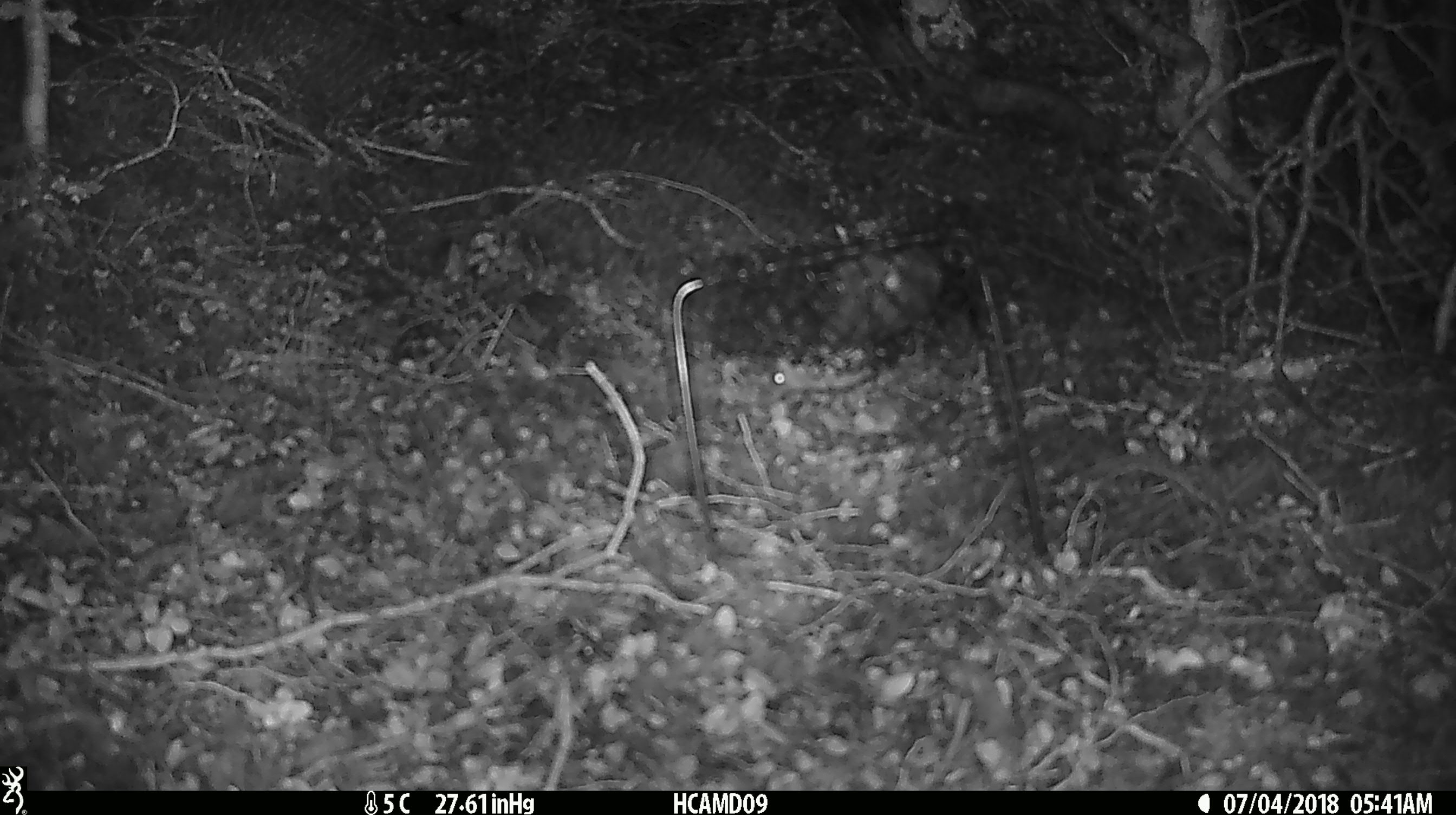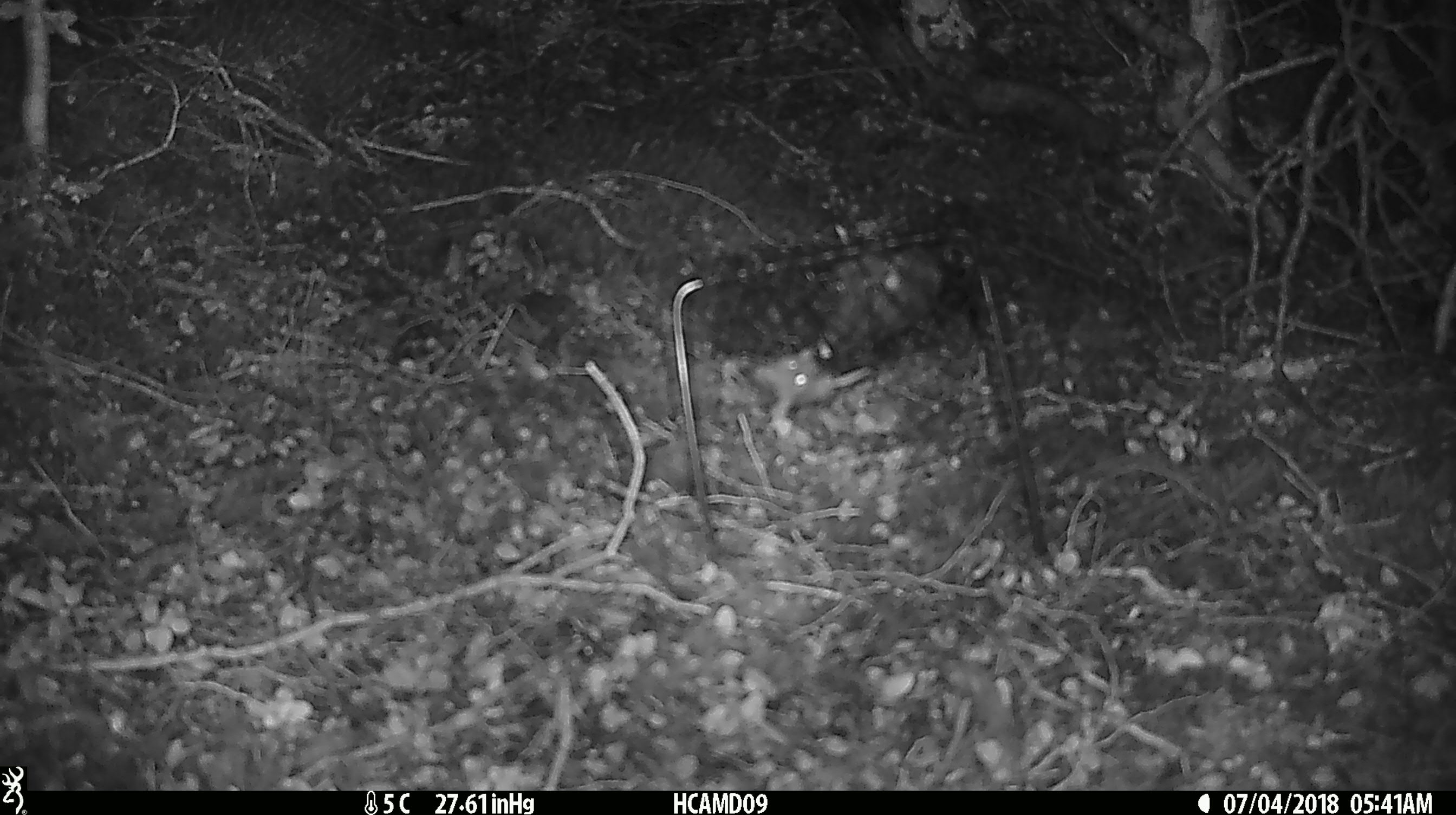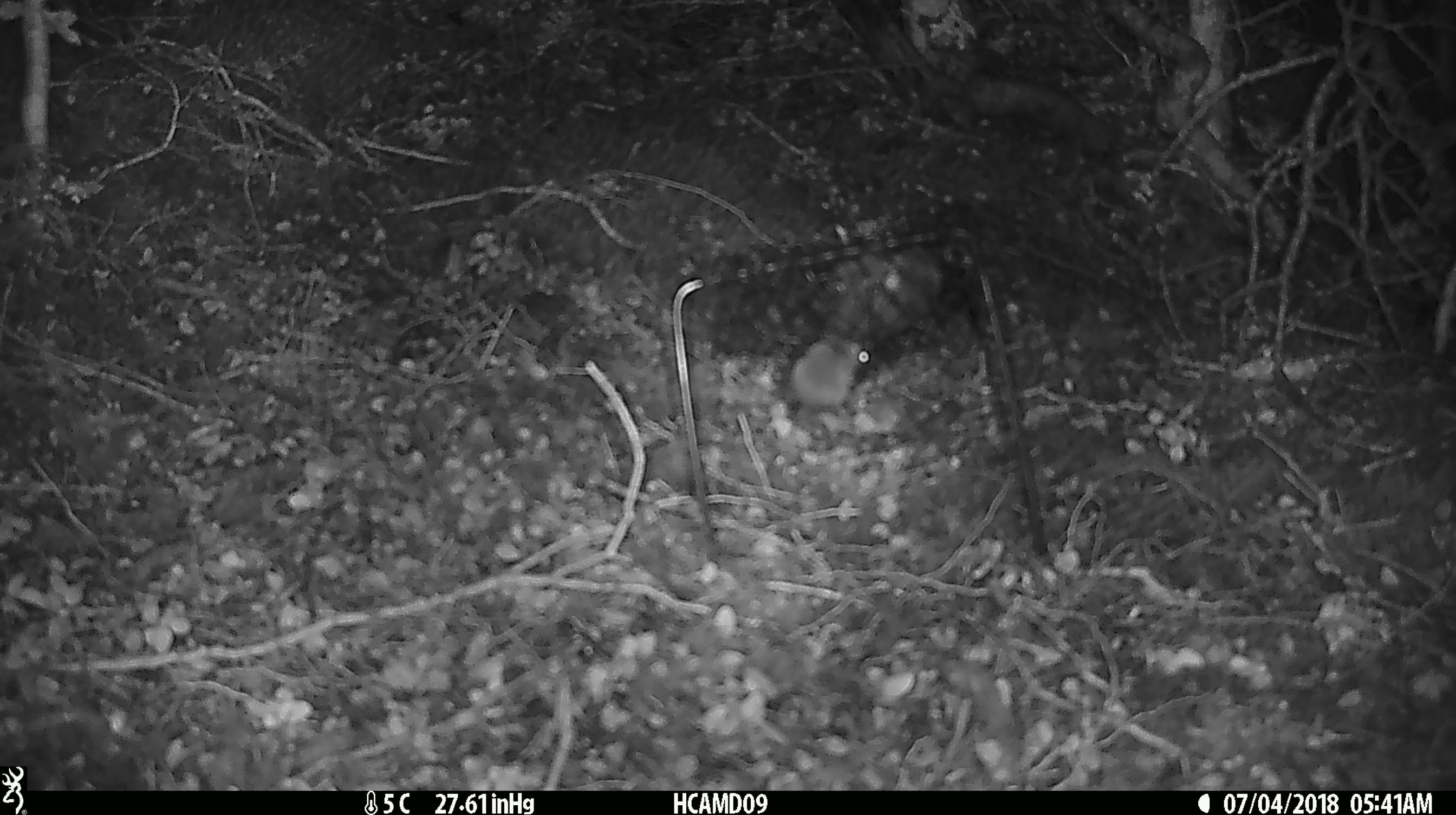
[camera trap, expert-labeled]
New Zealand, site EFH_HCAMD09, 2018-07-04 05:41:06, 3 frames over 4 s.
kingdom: Animalia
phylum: Chordata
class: Mammalia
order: Rodentia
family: Muridae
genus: Mus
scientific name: Mus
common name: mouse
Mouse (Mus).